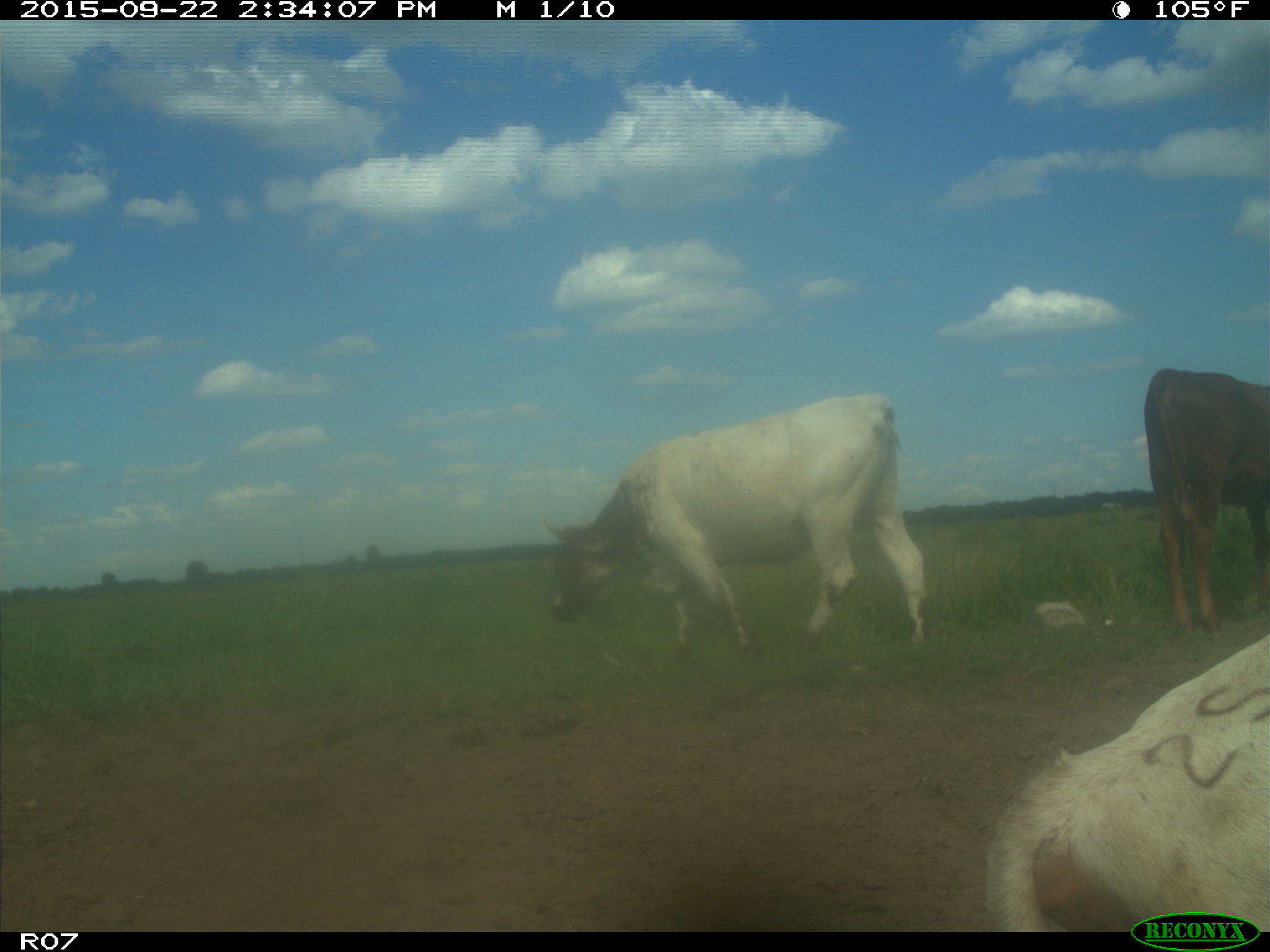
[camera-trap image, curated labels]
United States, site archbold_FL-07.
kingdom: Animalia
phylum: Chordata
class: Mammalia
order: Artiodactyla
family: Bovidae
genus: Bos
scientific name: Bos taurus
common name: domestic cow